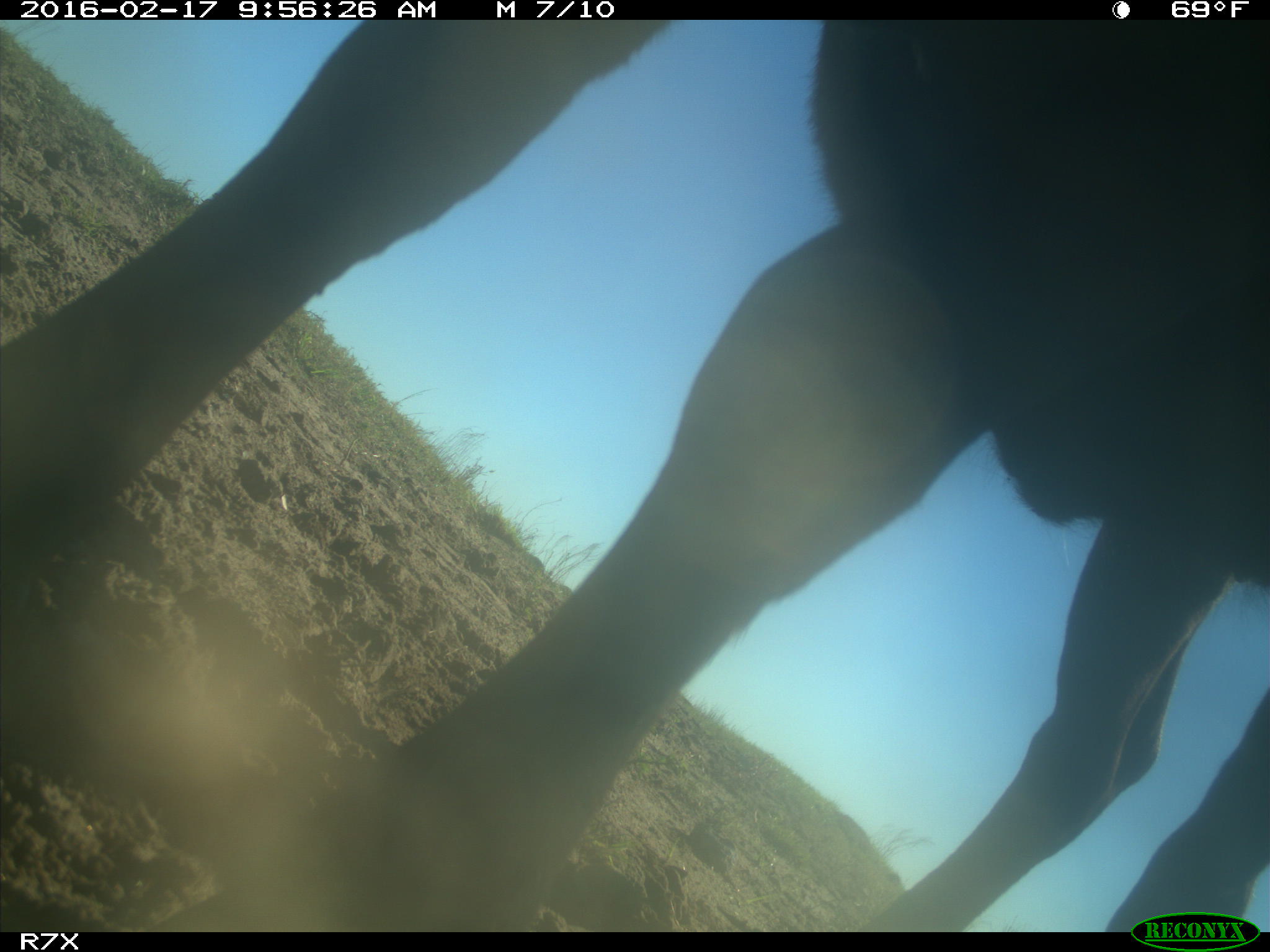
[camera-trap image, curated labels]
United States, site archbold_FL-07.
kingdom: Animalia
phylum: Chordata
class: Mammalia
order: Artiodactyla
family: Bovidae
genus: Bos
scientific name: Bos taurus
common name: domestic cow